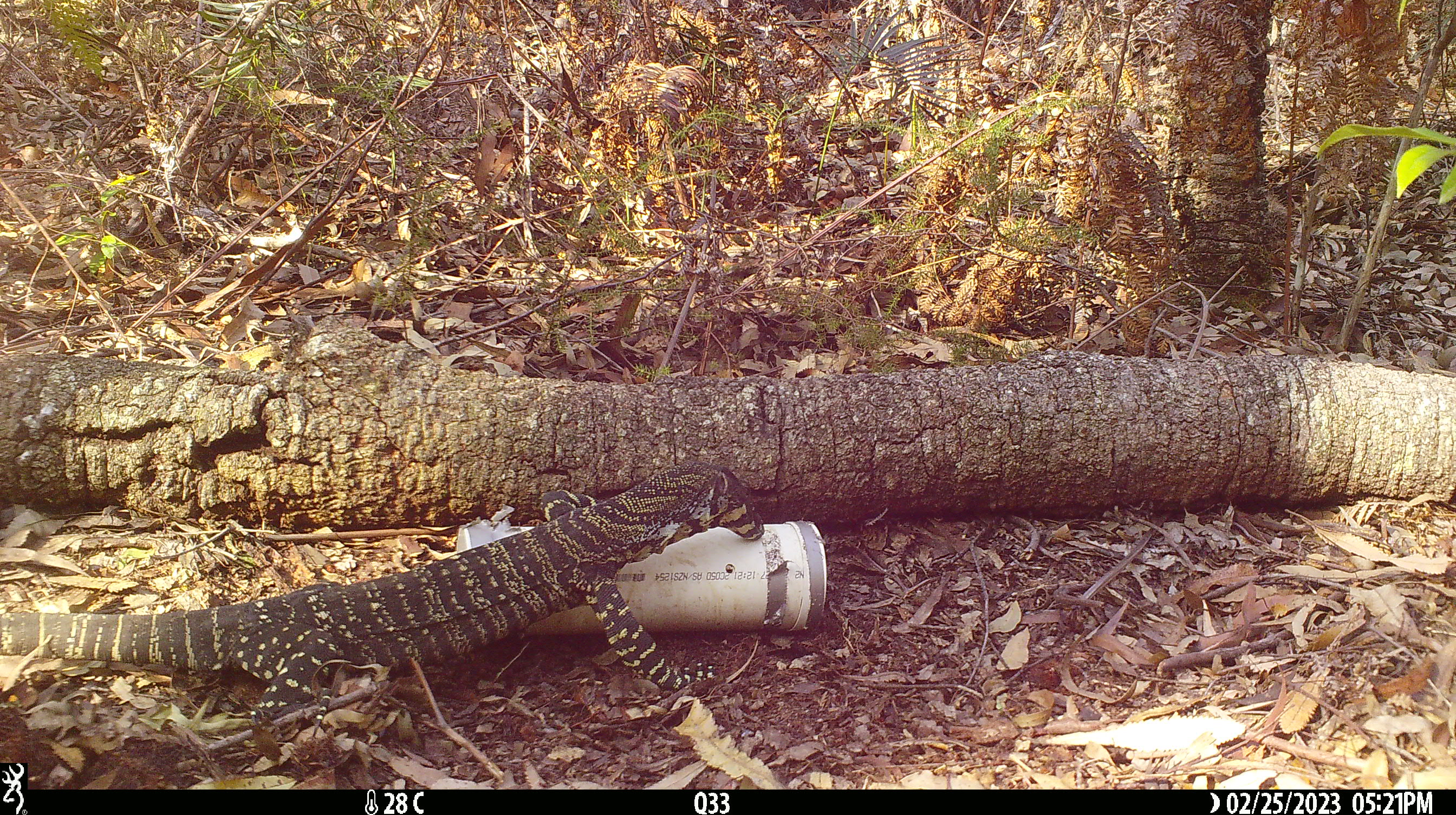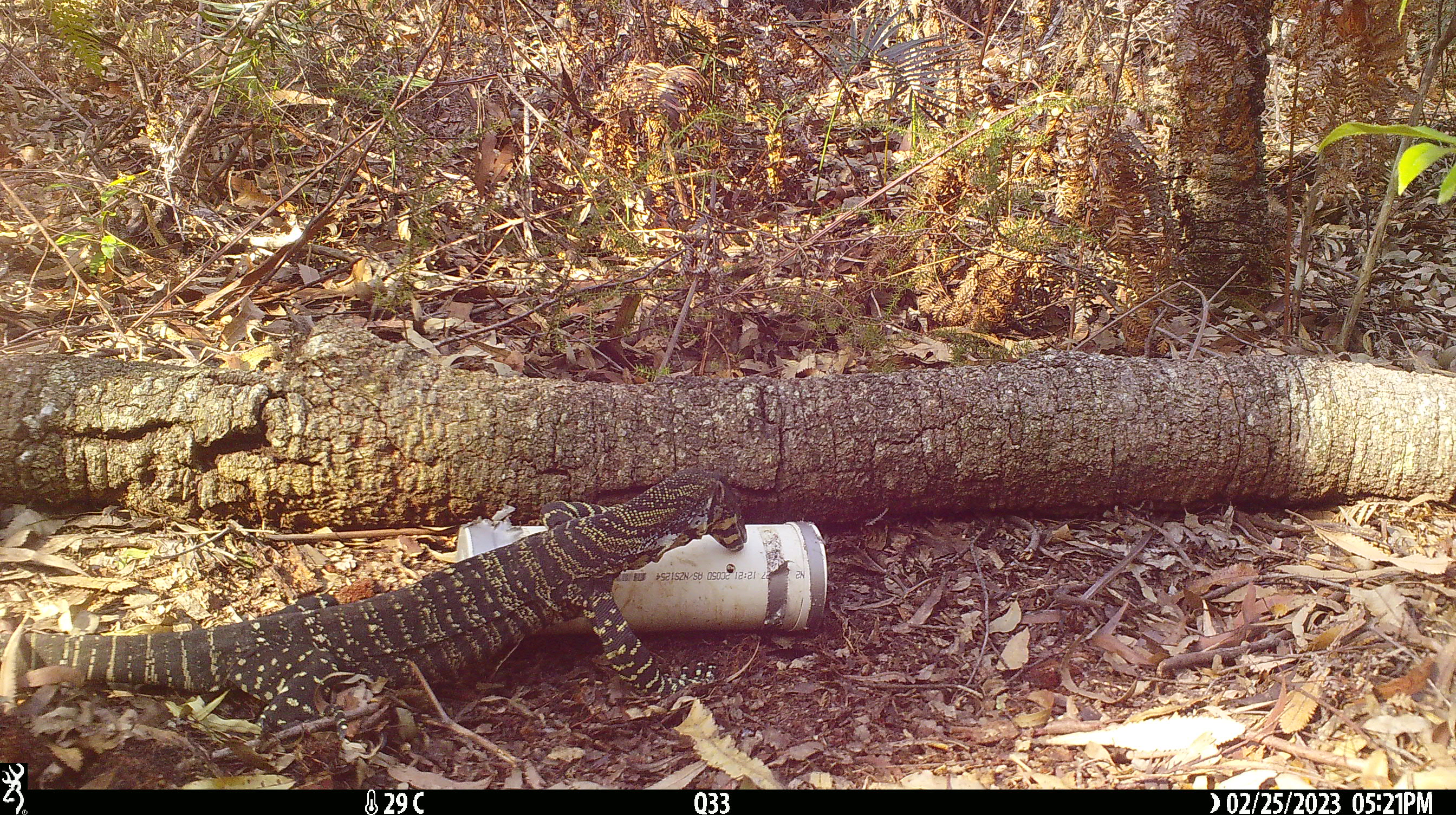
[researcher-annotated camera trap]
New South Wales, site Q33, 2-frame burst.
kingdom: Animalia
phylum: Chordata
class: Reptilia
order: Squamata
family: Varanidae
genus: Varanus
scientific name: Varanus varius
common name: lace monitor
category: goanna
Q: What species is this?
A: Goanna (lace monitor) (Varanus varius).